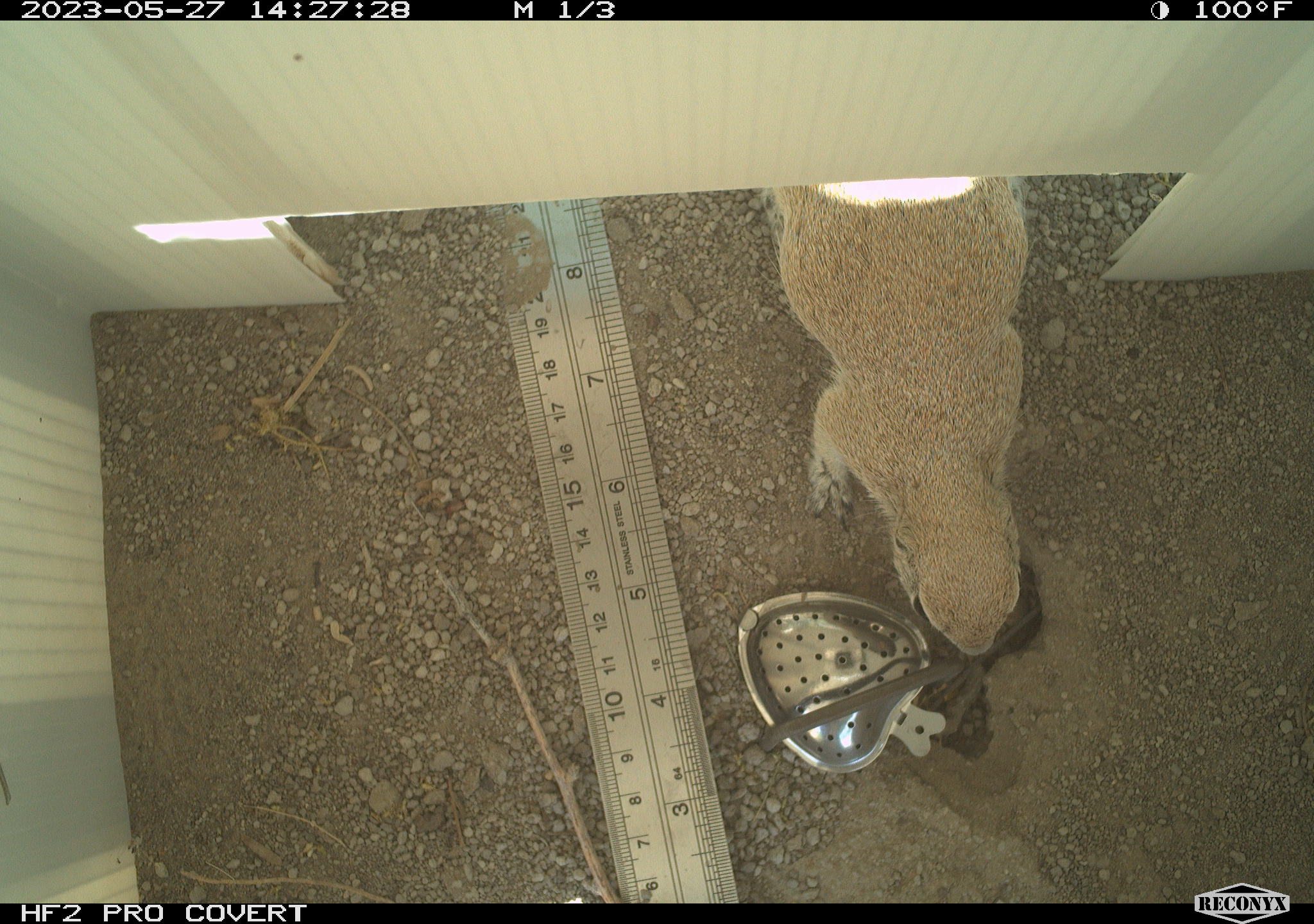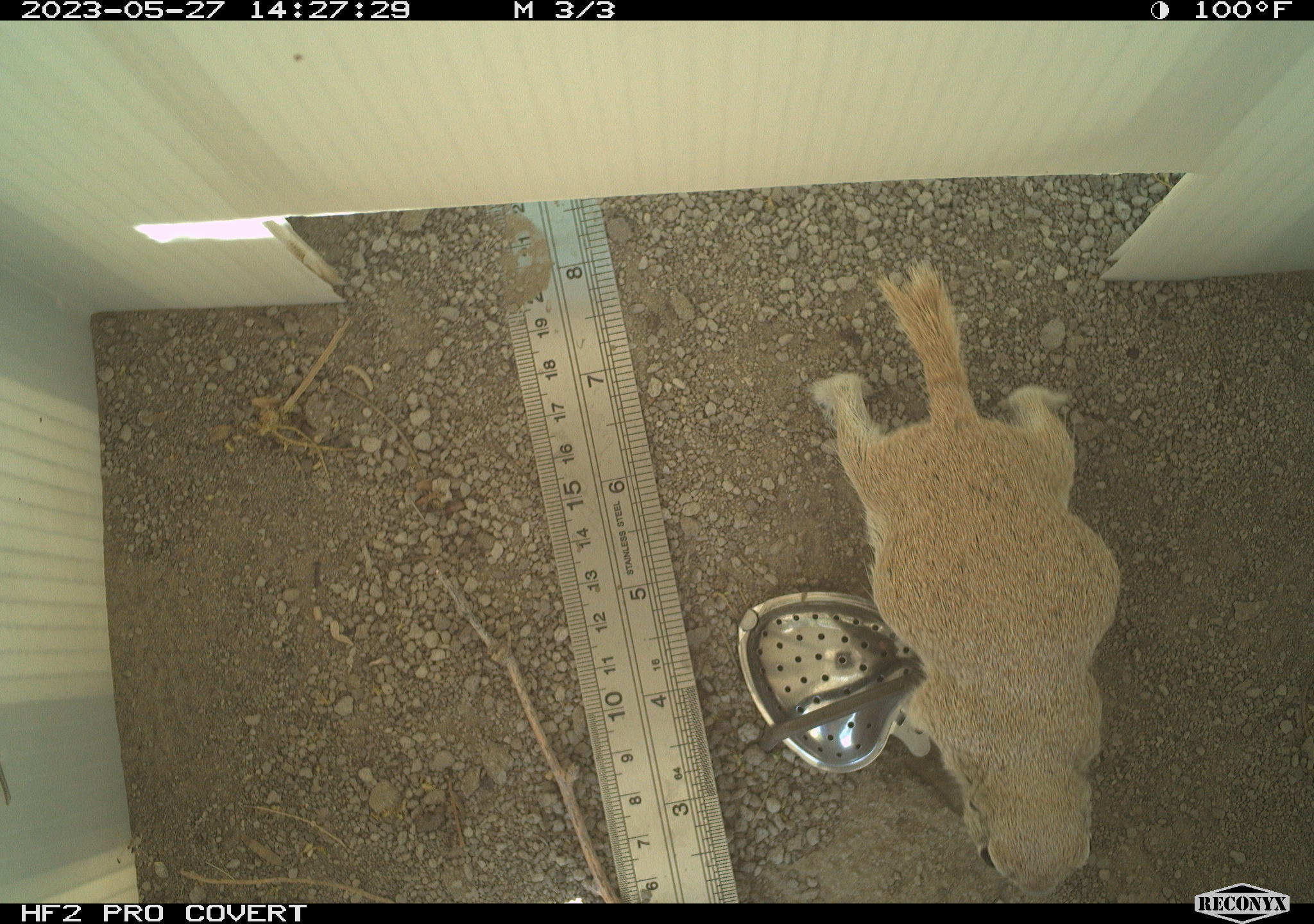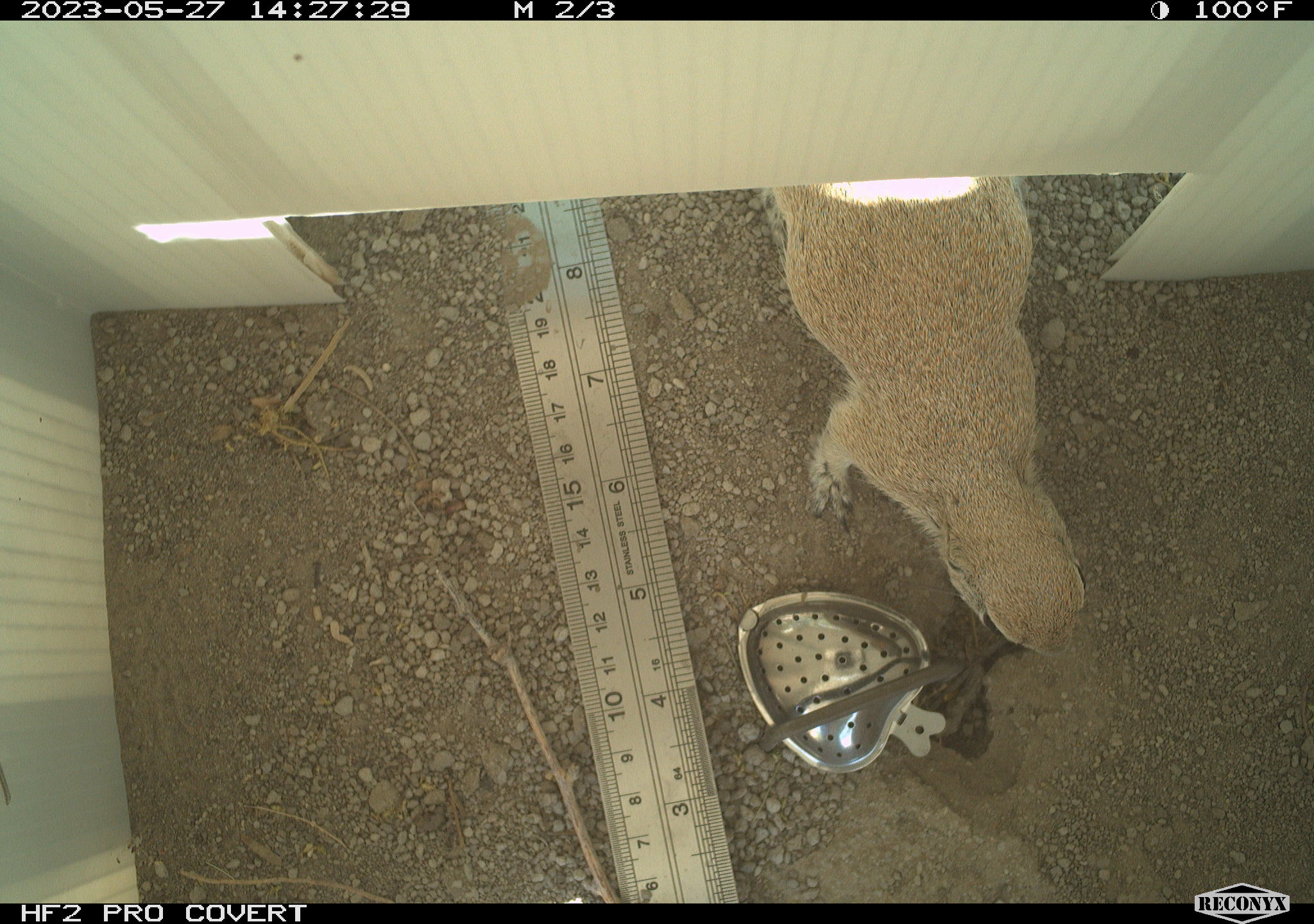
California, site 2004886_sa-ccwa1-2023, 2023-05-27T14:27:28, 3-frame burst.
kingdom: Animalia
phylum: Chordata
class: Mammalia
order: Rodentia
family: Sciuridae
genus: Xerospermophilus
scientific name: Xerospermophilus tereticaudus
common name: round-tailed ground squirrel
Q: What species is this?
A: Round-tailed ground squirrel (Xerospermophilus tereticaudus).